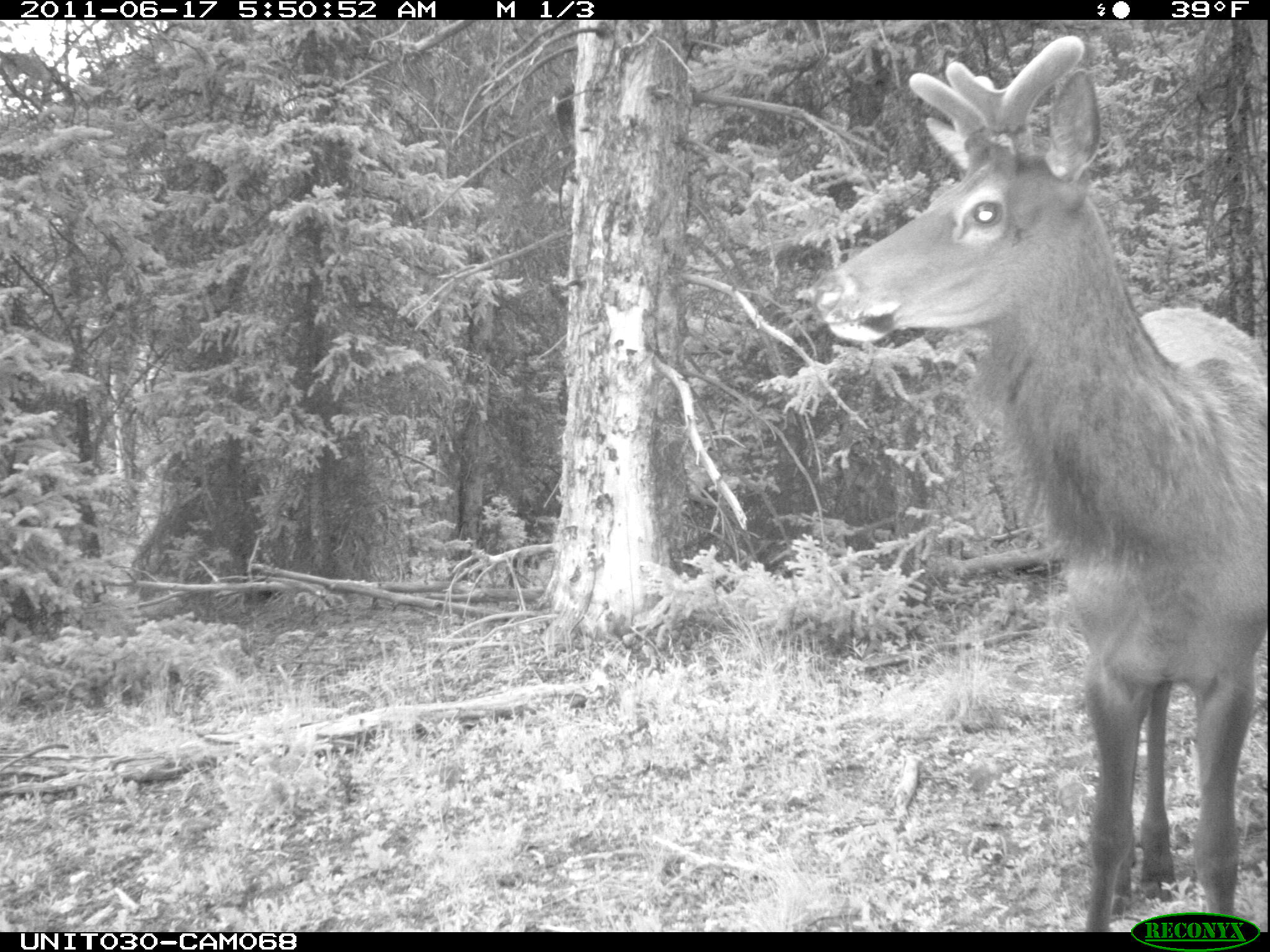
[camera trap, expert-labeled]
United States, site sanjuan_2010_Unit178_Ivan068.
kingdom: Animalia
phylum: Chordata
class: Mammalia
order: Artiodactyla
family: Cervidae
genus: Cervus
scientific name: Cervus elaphus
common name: red deer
Cervus elaphus (red deer).